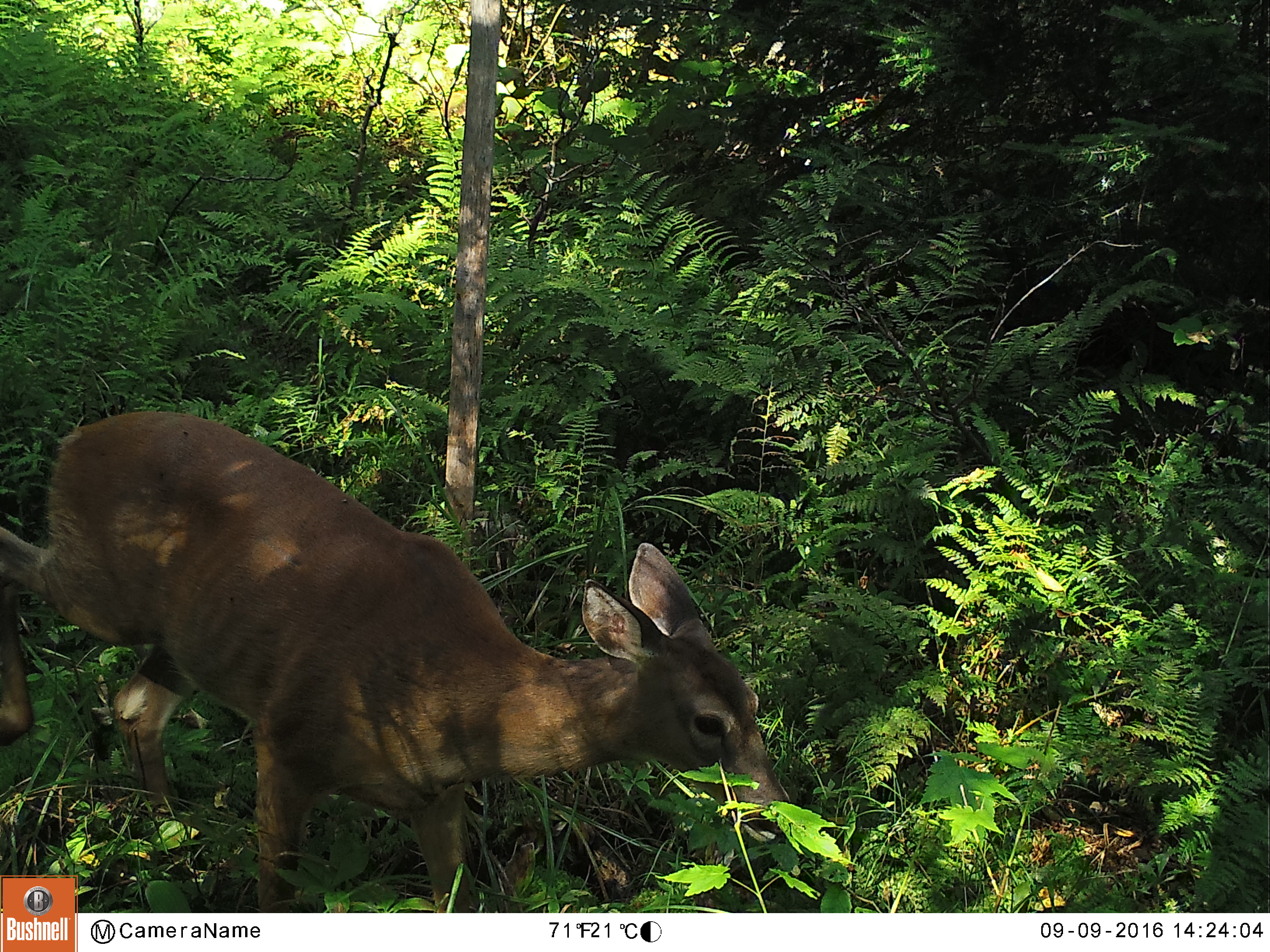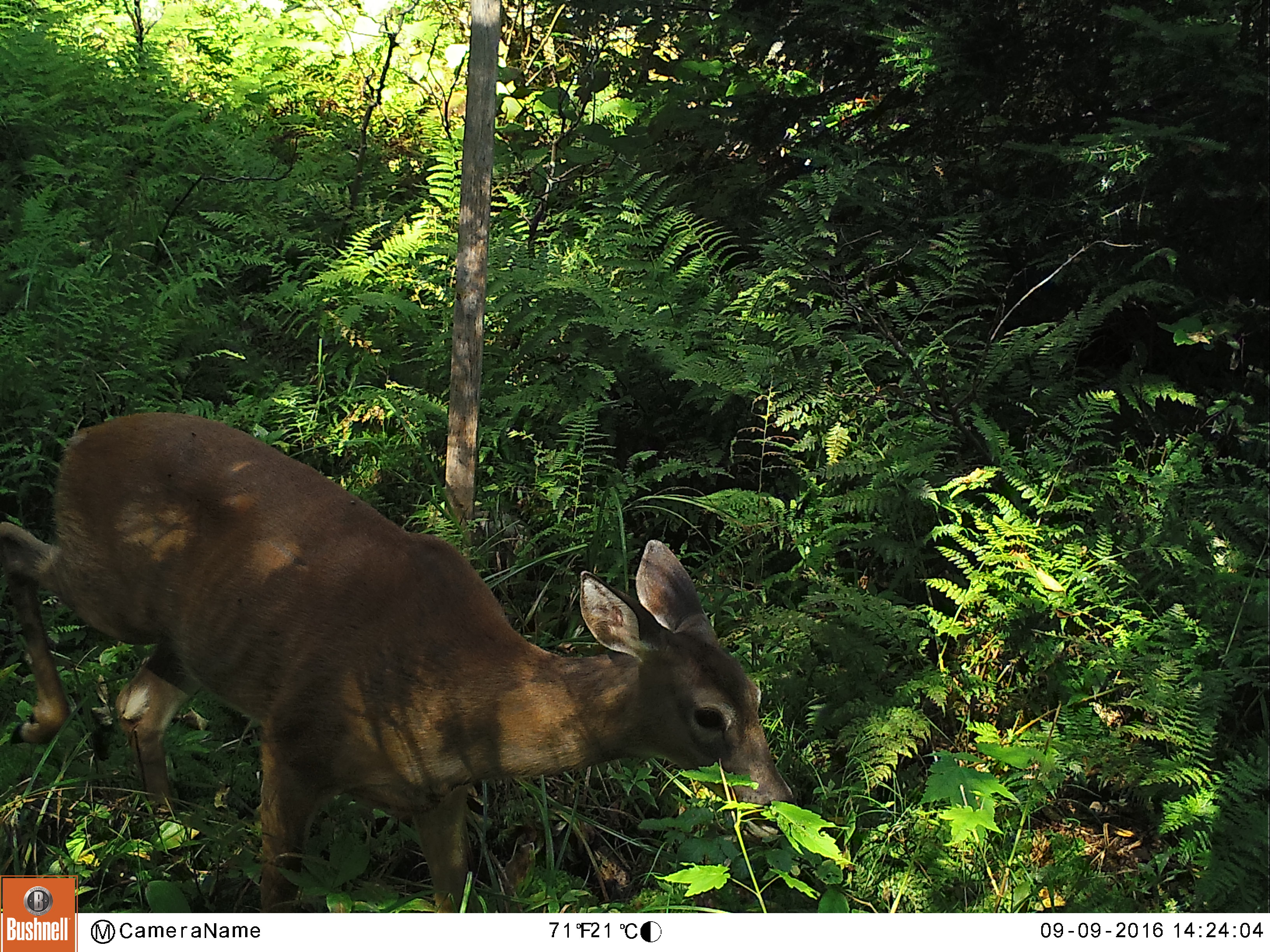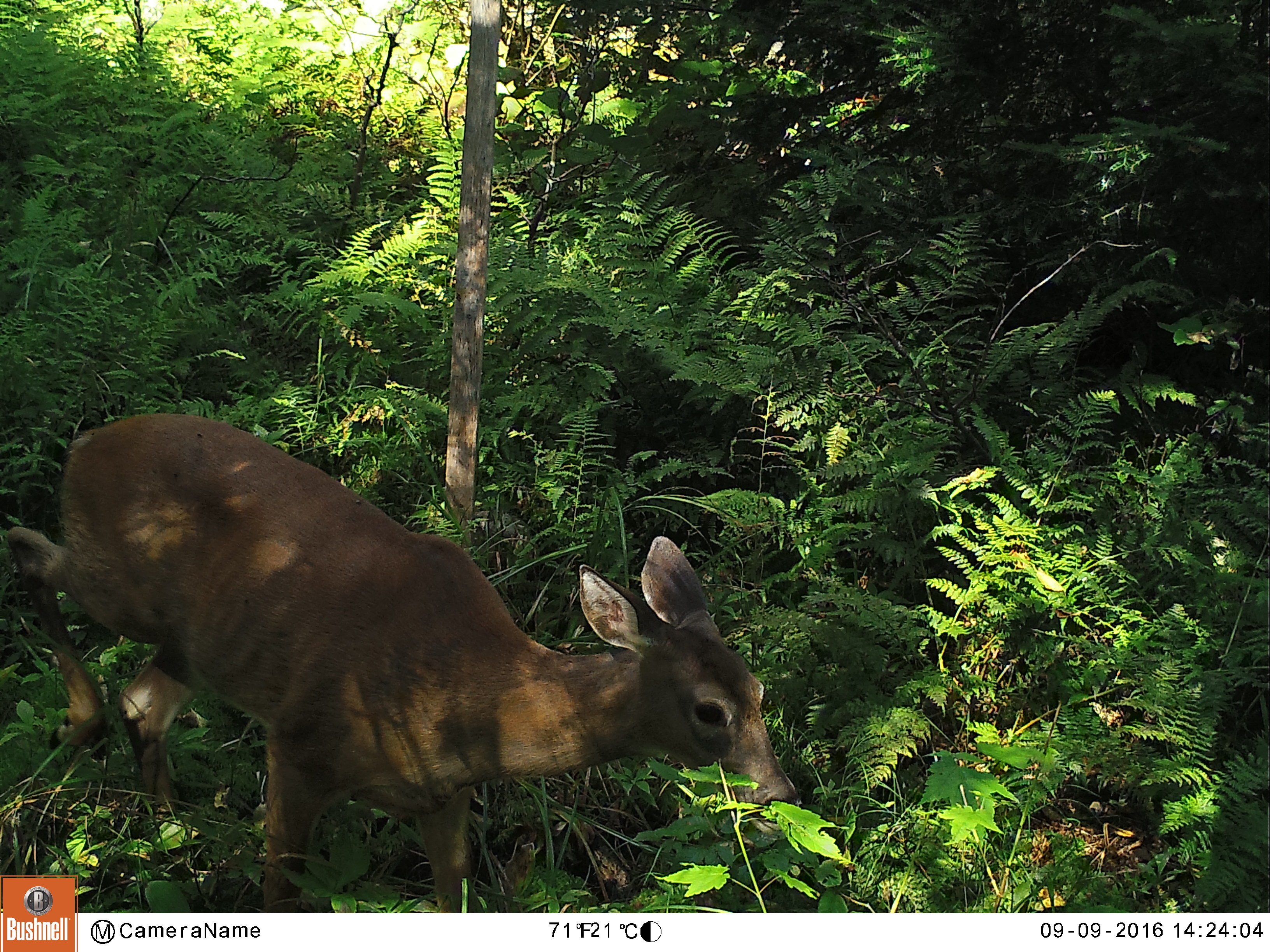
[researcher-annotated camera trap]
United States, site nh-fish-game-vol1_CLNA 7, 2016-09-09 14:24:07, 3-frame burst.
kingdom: Animalia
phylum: Chordata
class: Mammalia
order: Artiodactyla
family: Cervidae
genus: Odocoileus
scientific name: Odocoileus virginianus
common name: white-tailed deer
White-tailed deer (Odocoileus virginianus).